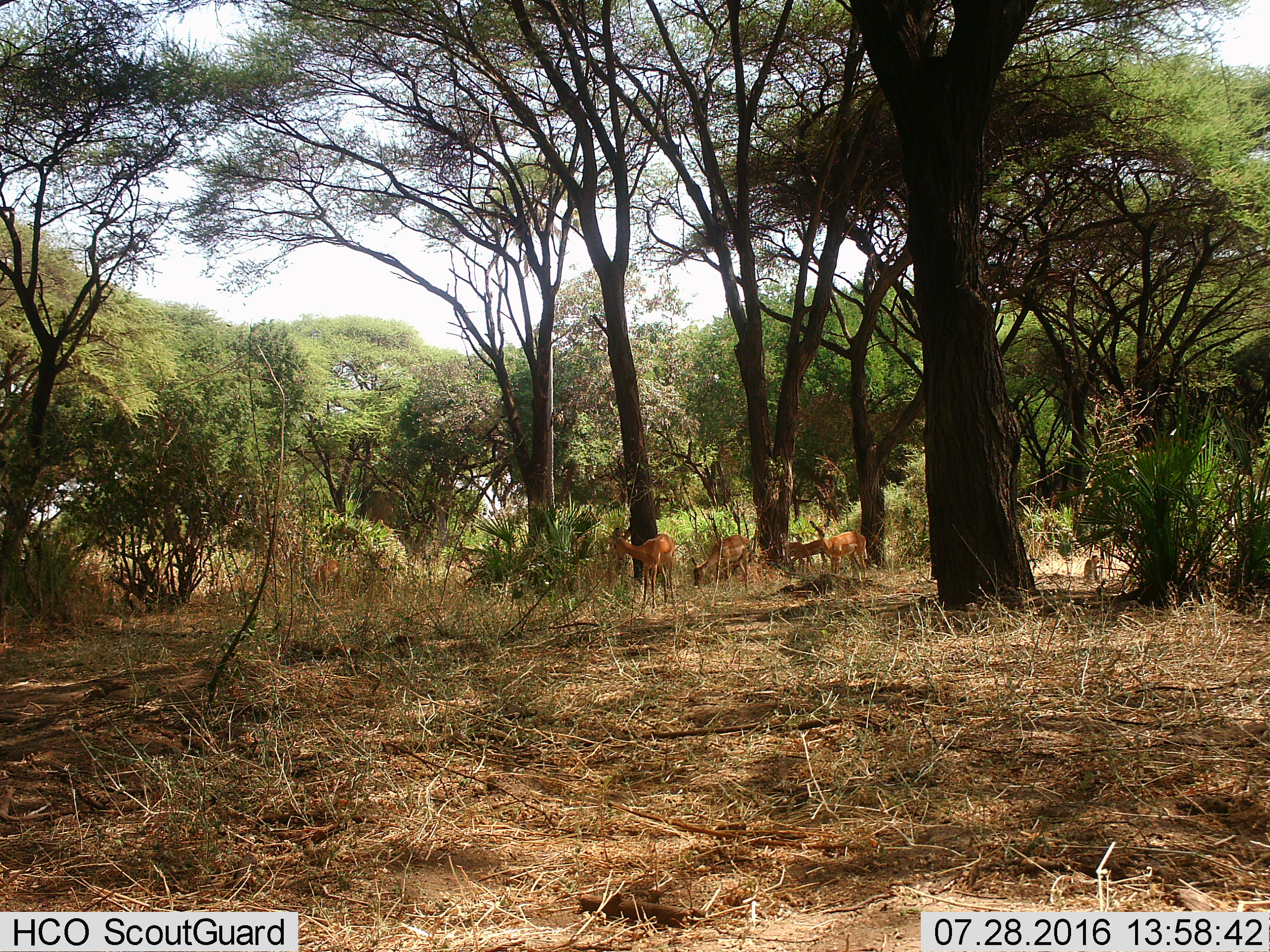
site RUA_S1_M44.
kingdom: Animalia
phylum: Chordata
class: Mammalia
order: Primates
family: Cercopithecidae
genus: Papio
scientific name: Papio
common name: baboon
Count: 1.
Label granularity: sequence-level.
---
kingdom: Animalia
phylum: Chordata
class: Mammalia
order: Artiodactyla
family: Bovidae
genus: Aepyceros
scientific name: Aepyceros melampus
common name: impala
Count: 6.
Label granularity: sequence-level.